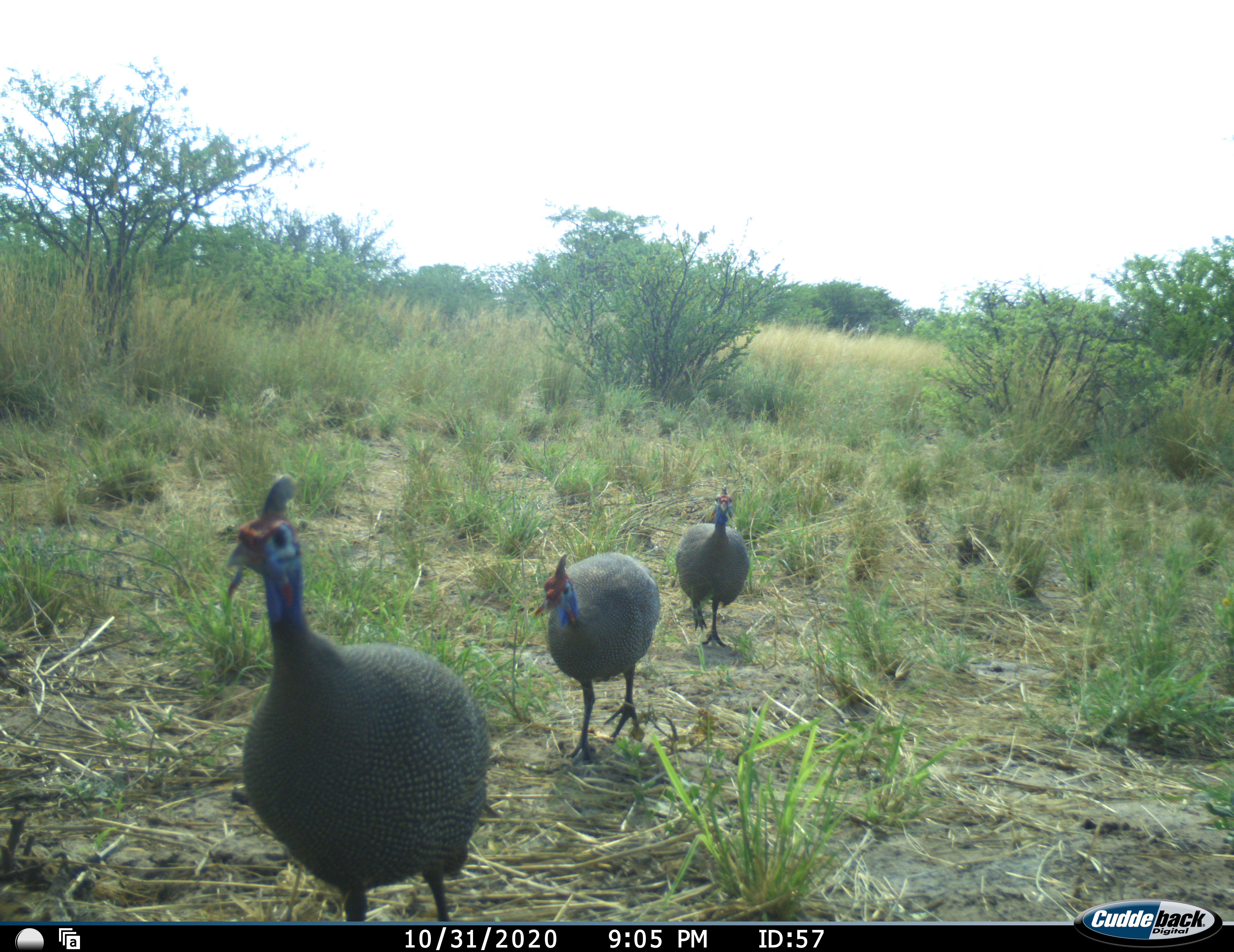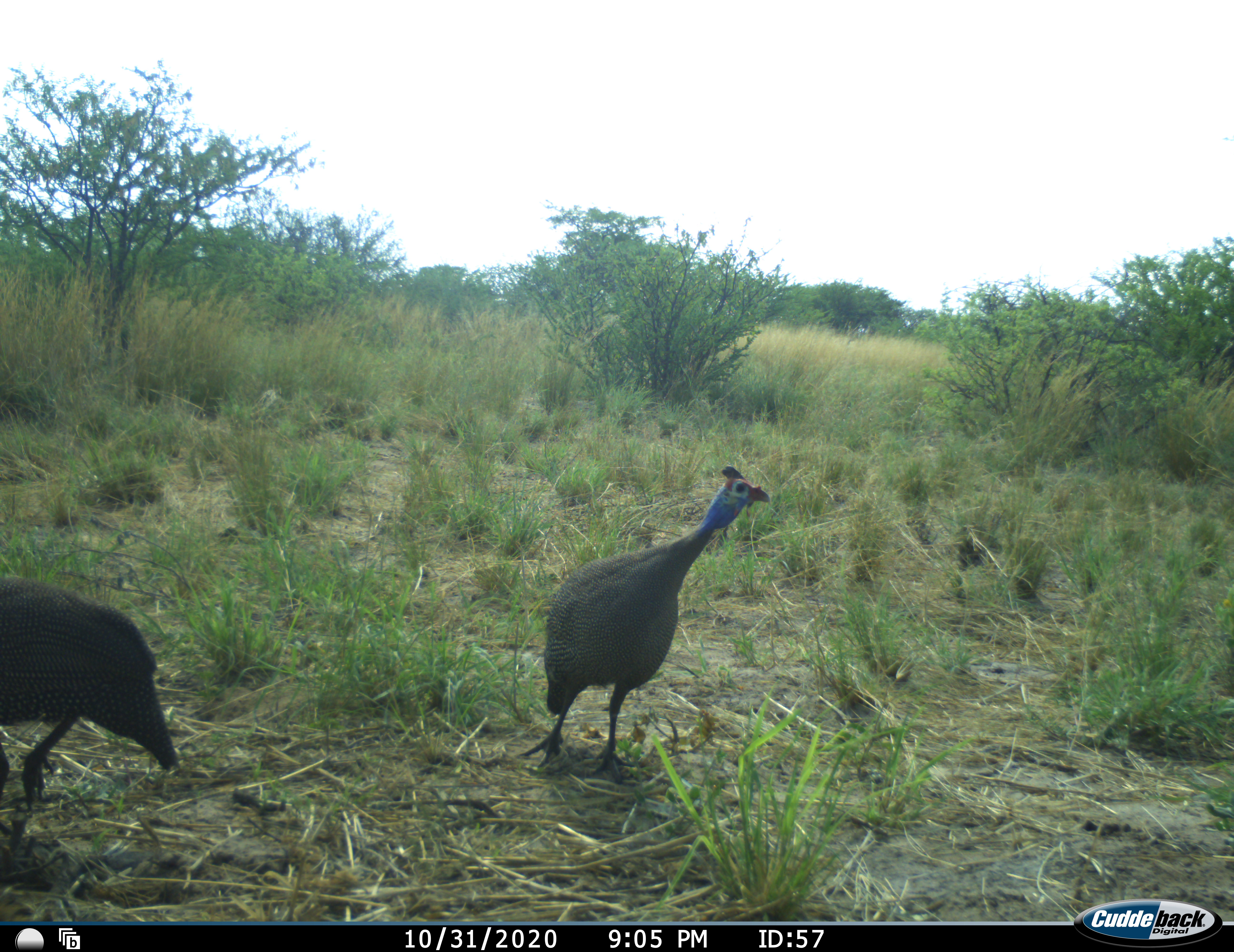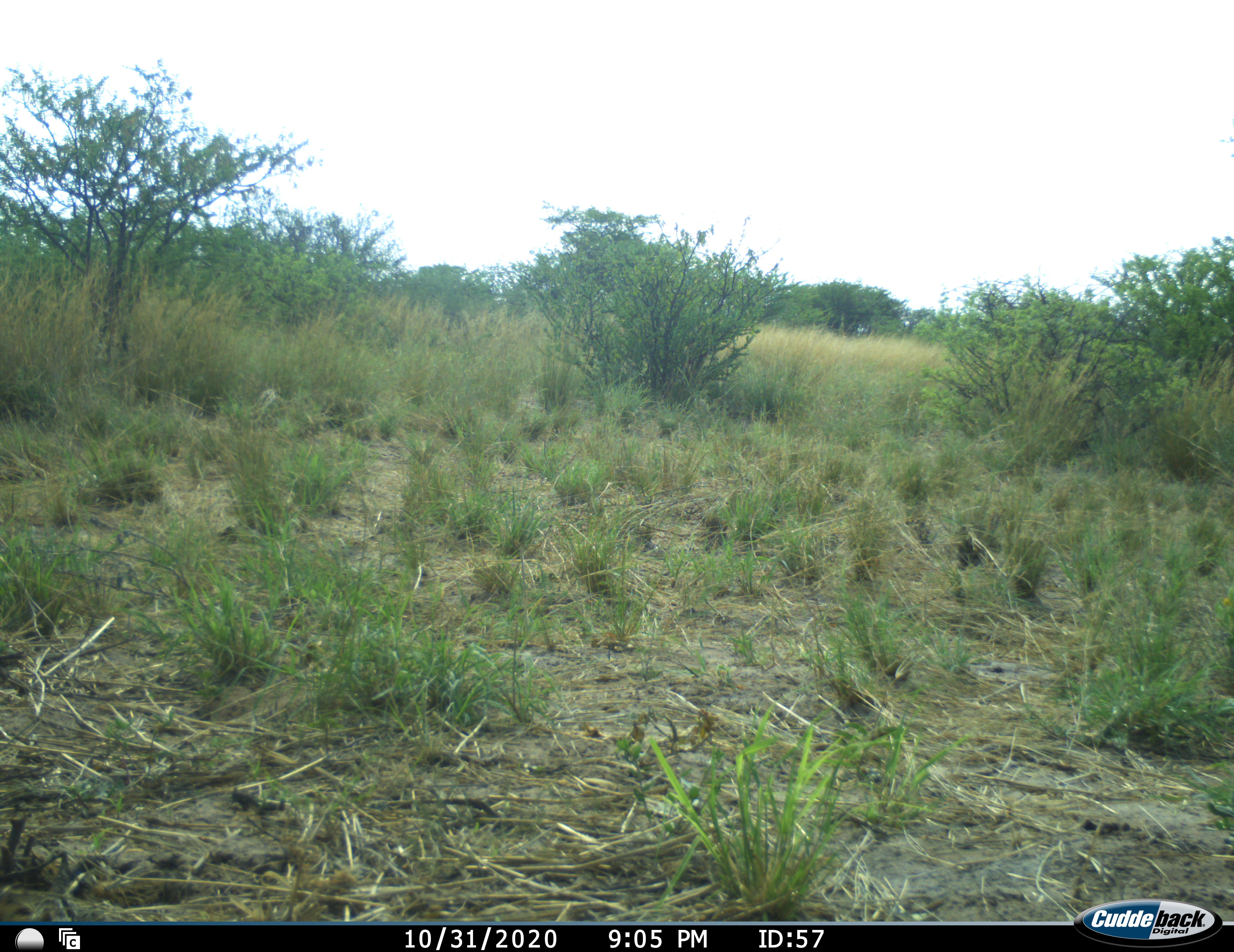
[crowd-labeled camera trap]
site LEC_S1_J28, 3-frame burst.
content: unidentified animal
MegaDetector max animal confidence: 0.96